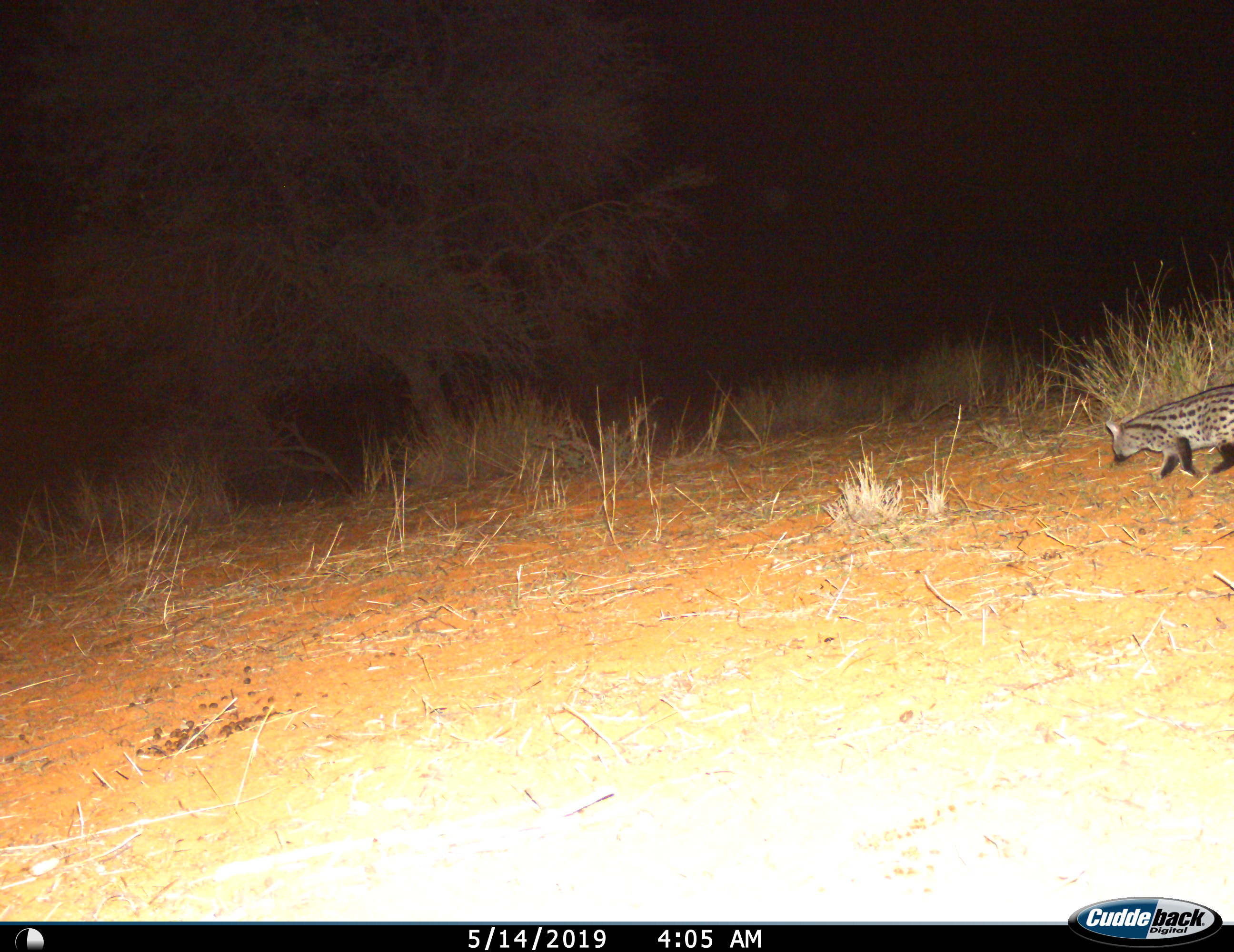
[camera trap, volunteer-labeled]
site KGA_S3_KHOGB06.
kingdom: Animalia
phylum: Chordata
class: Mammalia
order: Carnivora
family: Viverridae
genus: Genetta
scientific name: Genetta genetta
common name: small-spotted genet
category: genetcommonsmallspotted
Genetcommonsmallspotted (small-spotted genet) (Genetta genetta), count 1. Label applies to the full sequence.